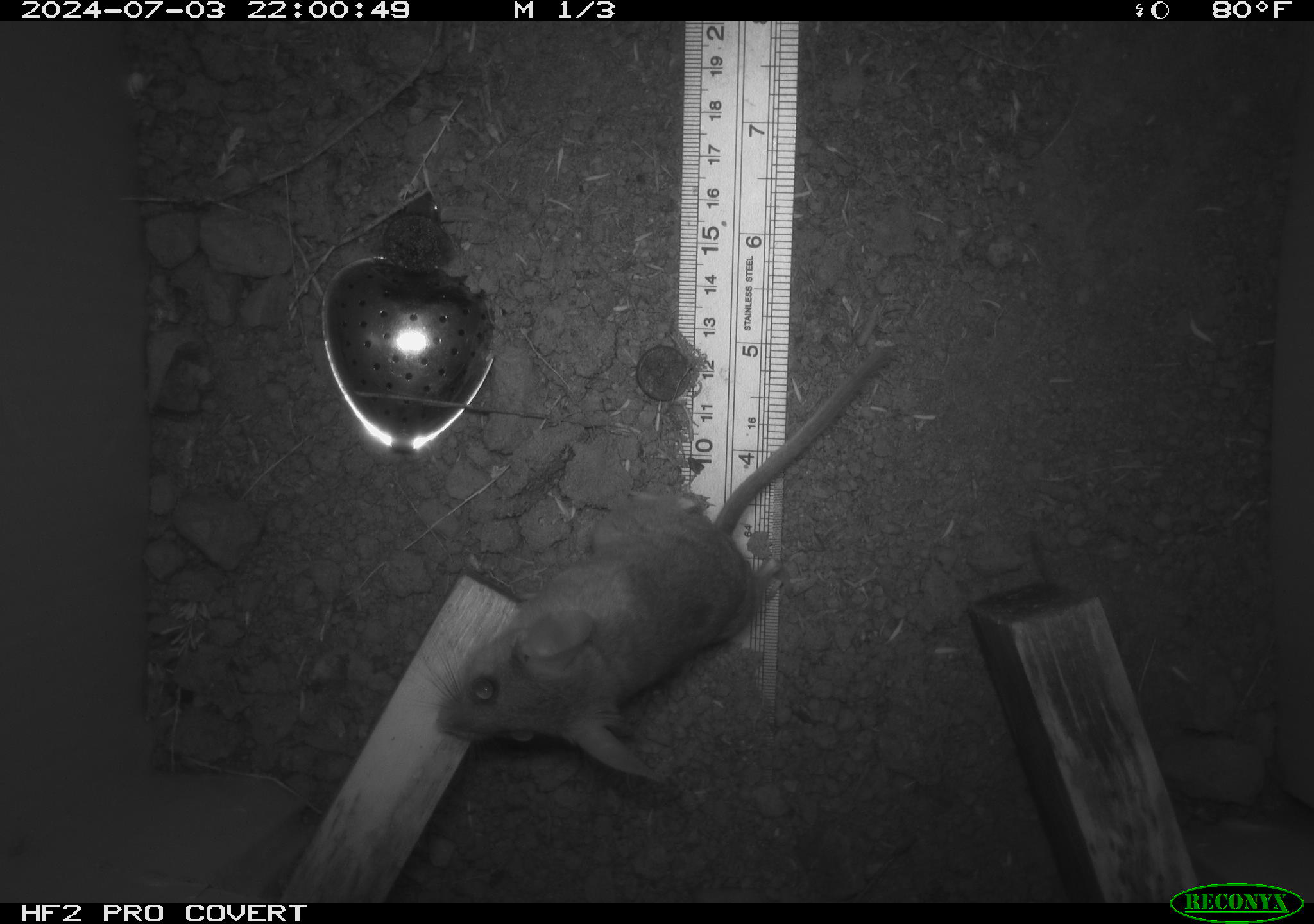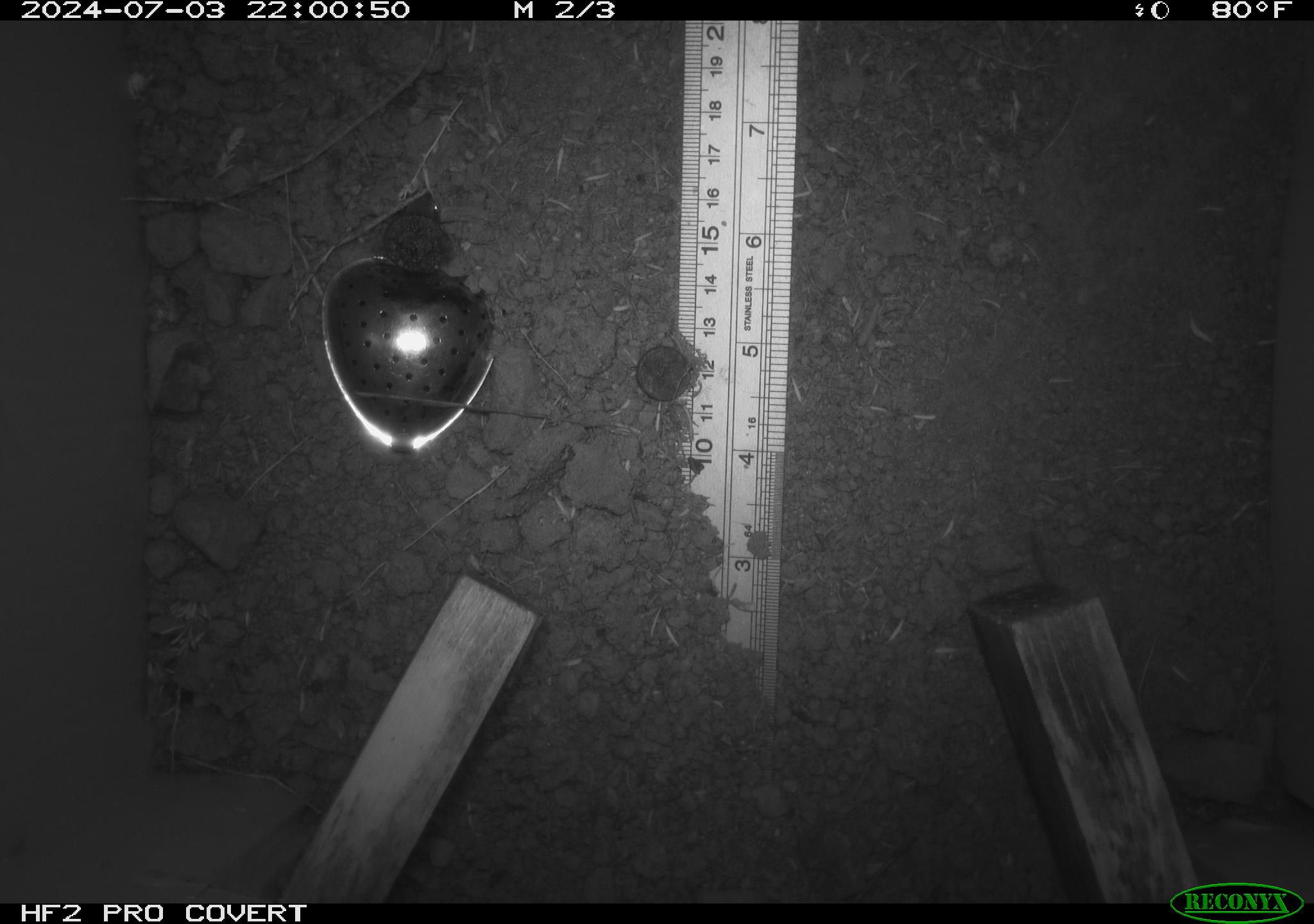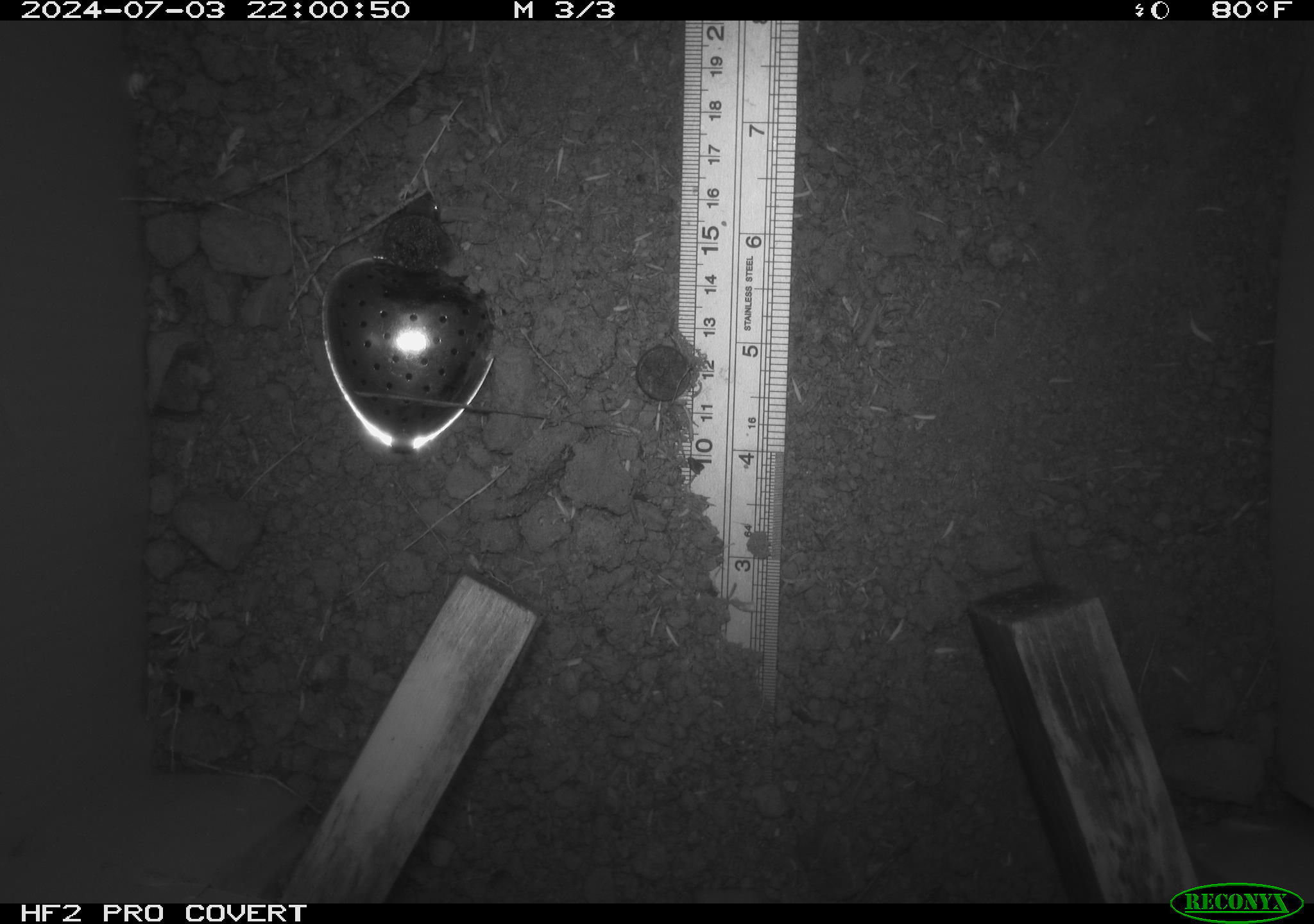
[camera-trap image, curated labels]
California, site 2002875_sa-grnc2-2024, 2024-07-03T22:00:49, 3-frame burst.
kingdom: Animalia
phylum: Chordata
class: Mammalia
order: Rodentia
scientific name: Rodentia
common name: rodent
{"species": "rodent (Rodentia)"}